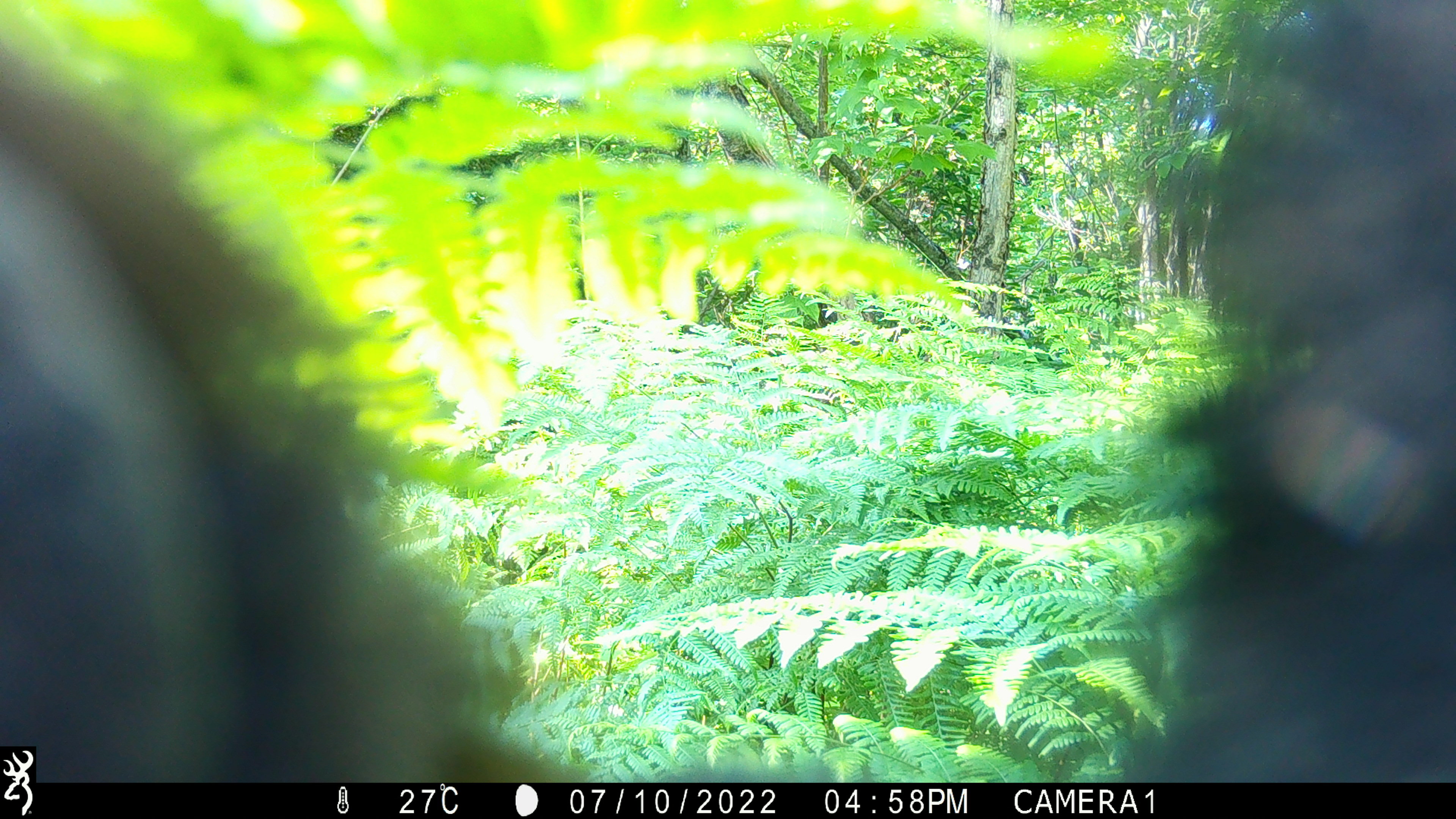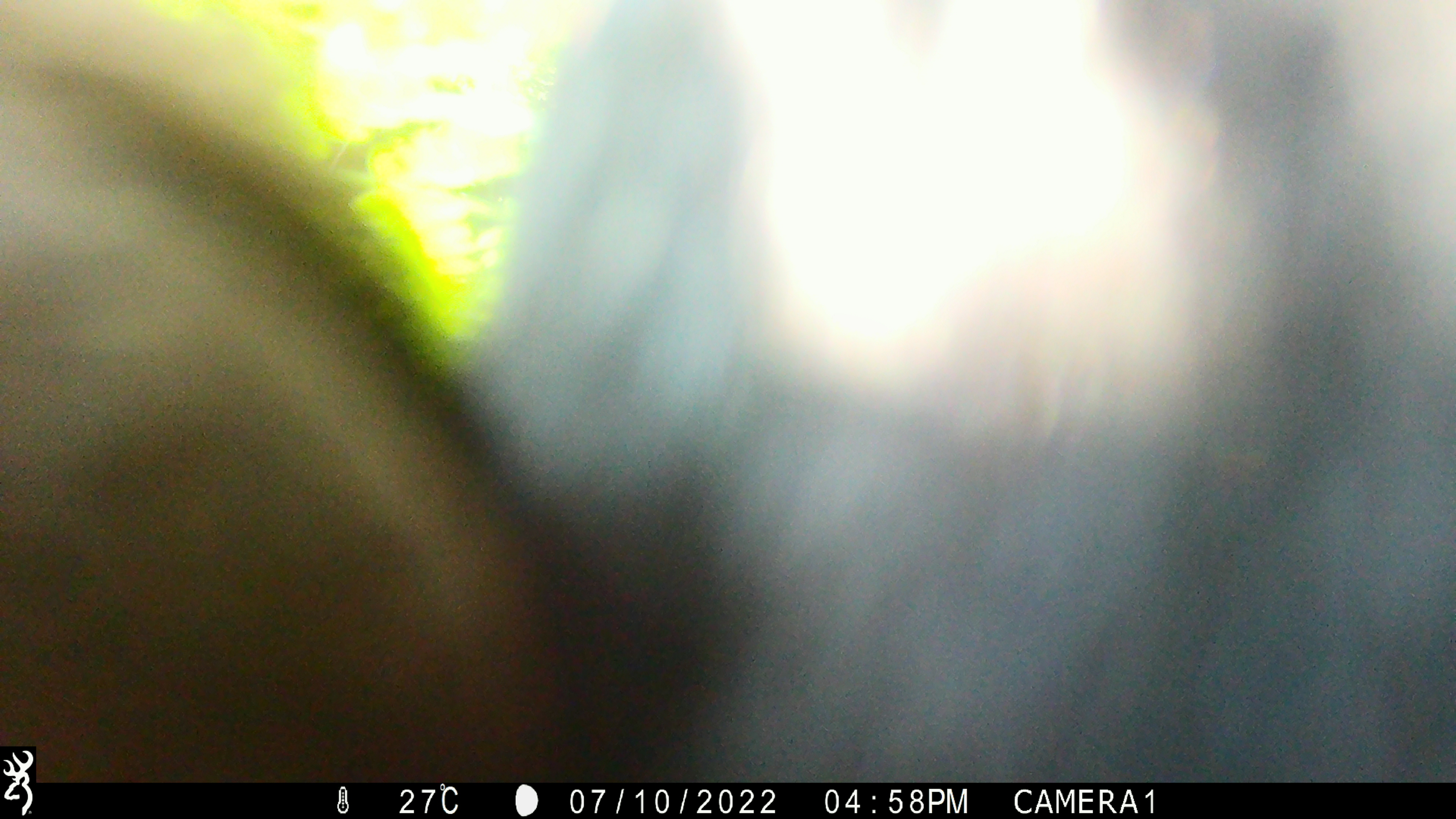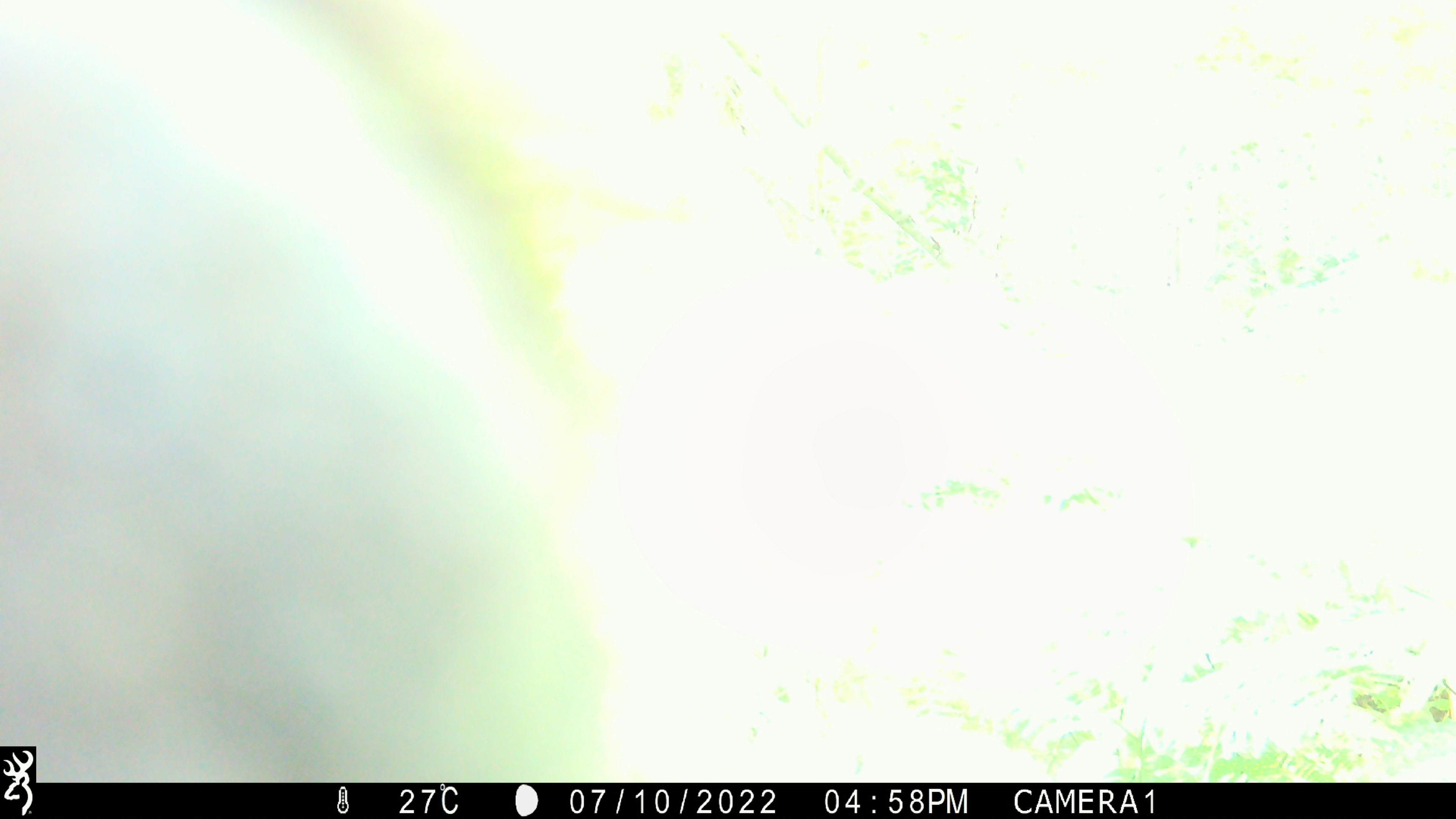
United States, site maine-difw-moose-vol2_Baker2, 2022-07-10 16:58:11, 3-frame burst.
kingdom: Animalia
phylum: Chordata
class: Mammalia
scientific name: Mammalia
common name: mammal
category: mammal sp.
Mammal sp. (mammal) (Mammalia).